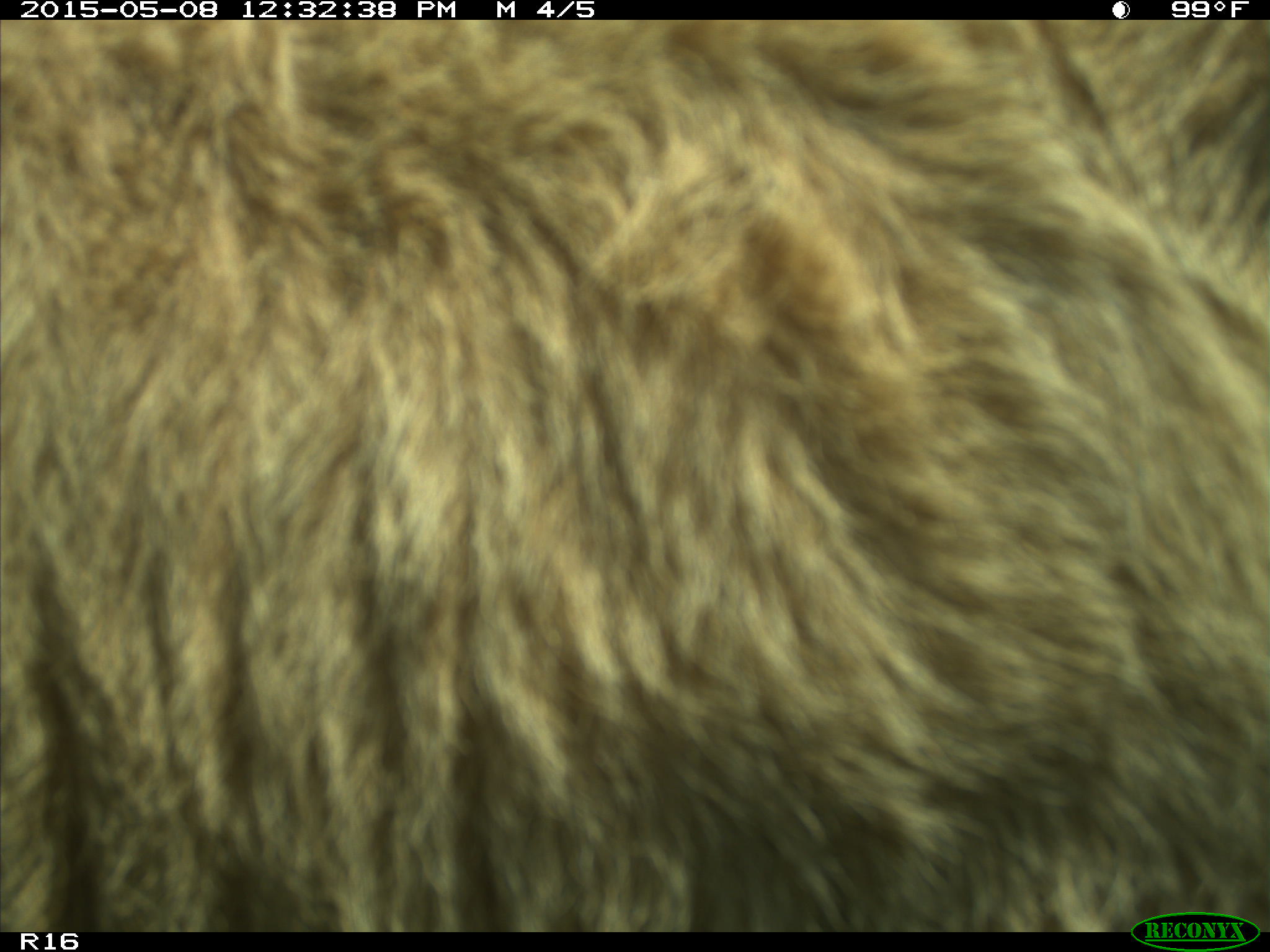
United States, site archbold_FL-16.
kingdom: Animalia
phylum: Chordata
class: Mammalia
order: Artiodactyla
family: Bovidae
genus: Bos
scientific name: Bos taurus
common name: domestic cow